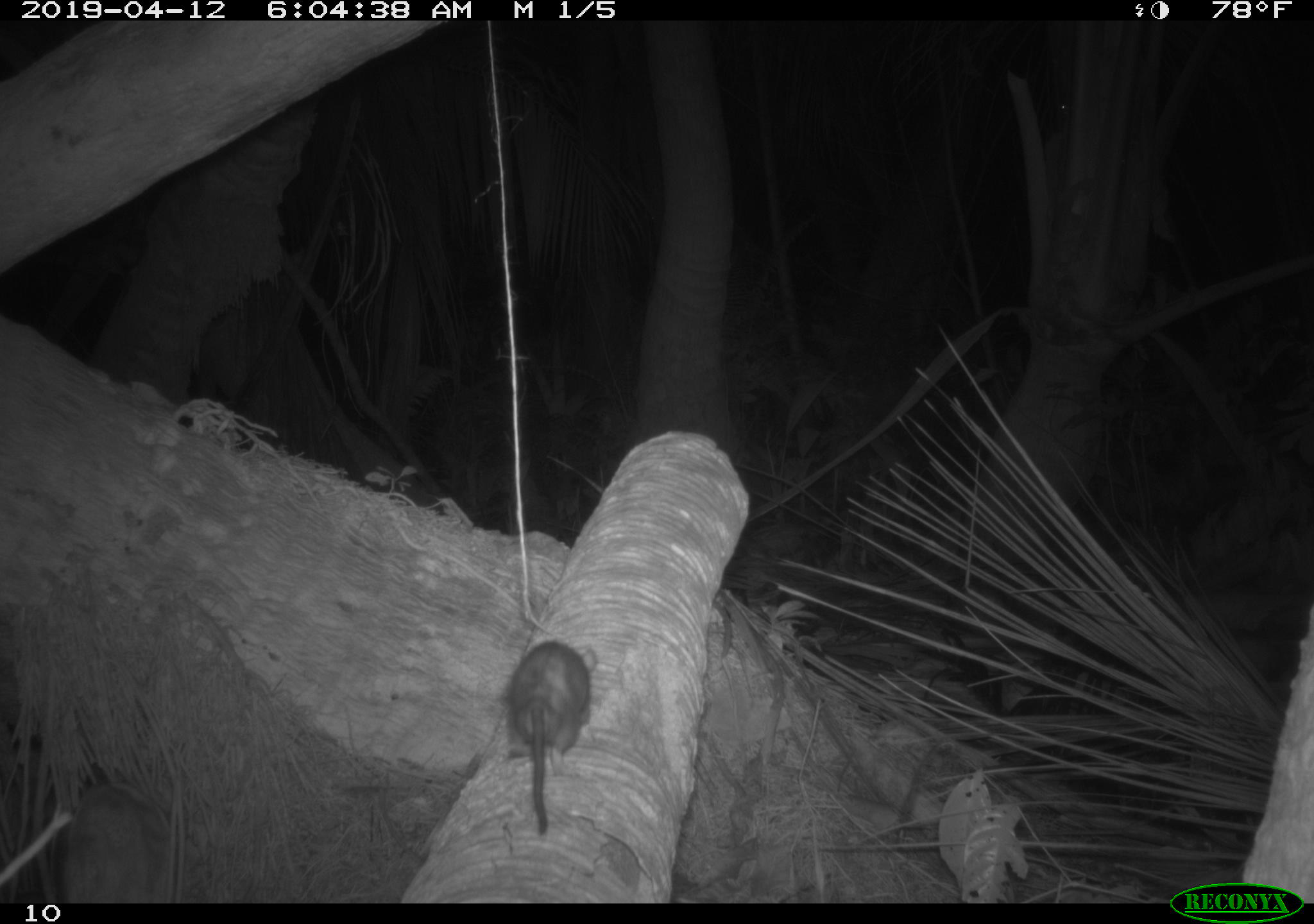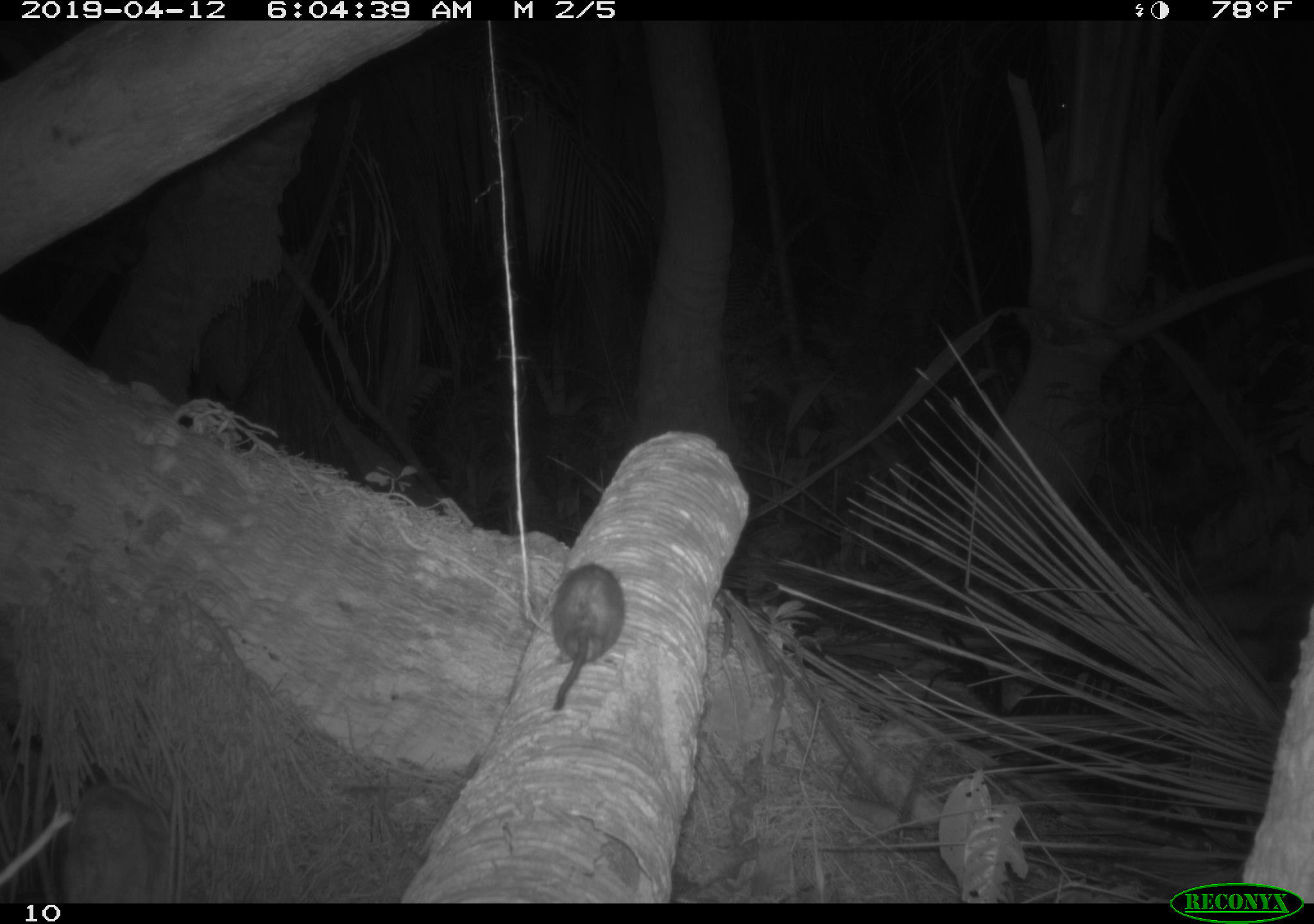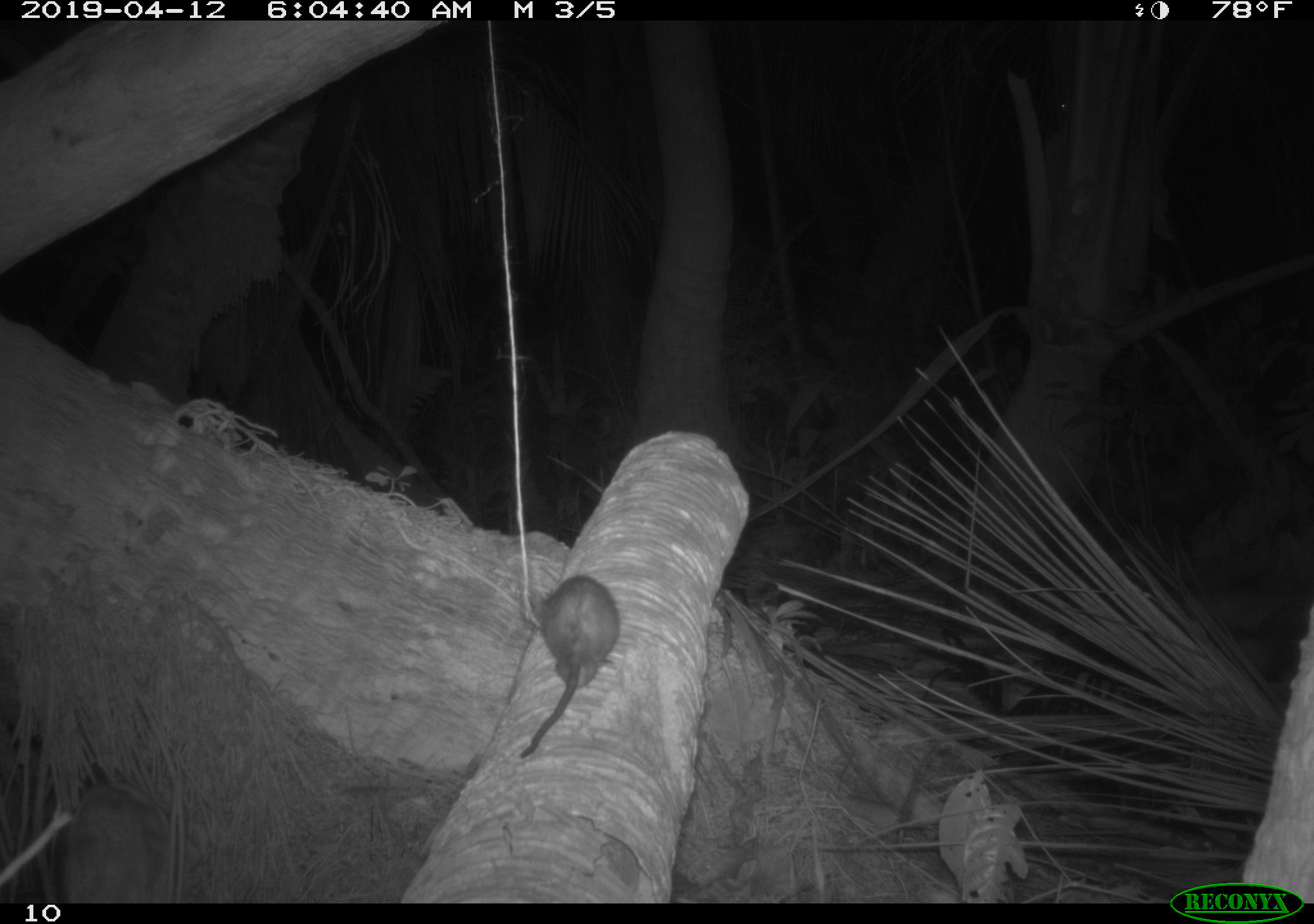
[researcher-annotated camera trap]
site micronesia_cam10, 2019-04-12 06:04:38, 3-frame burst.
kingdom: Animalia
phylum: Chordata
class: Mammalia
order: Rodentia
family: Muridae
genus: Rattus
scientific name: Rattus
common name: rat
Rat (Rattus).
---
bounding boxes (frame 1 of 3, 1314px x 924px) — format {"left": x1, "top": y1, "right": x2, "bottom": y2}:
rat: {"left": 492, "top": 635, "right": 601, "bottom": 851}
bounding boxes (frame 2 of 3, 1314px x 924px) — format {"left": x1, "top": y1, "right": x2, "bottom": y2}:
rat: {"left": 547, "top": 560, "right": 633, "bottom": 718}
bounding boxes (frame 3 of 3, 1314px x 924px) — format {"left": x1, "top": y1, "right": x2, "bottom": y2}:
rat: {"left": 520, "top": 570, "right": 622, "bottom": 768}